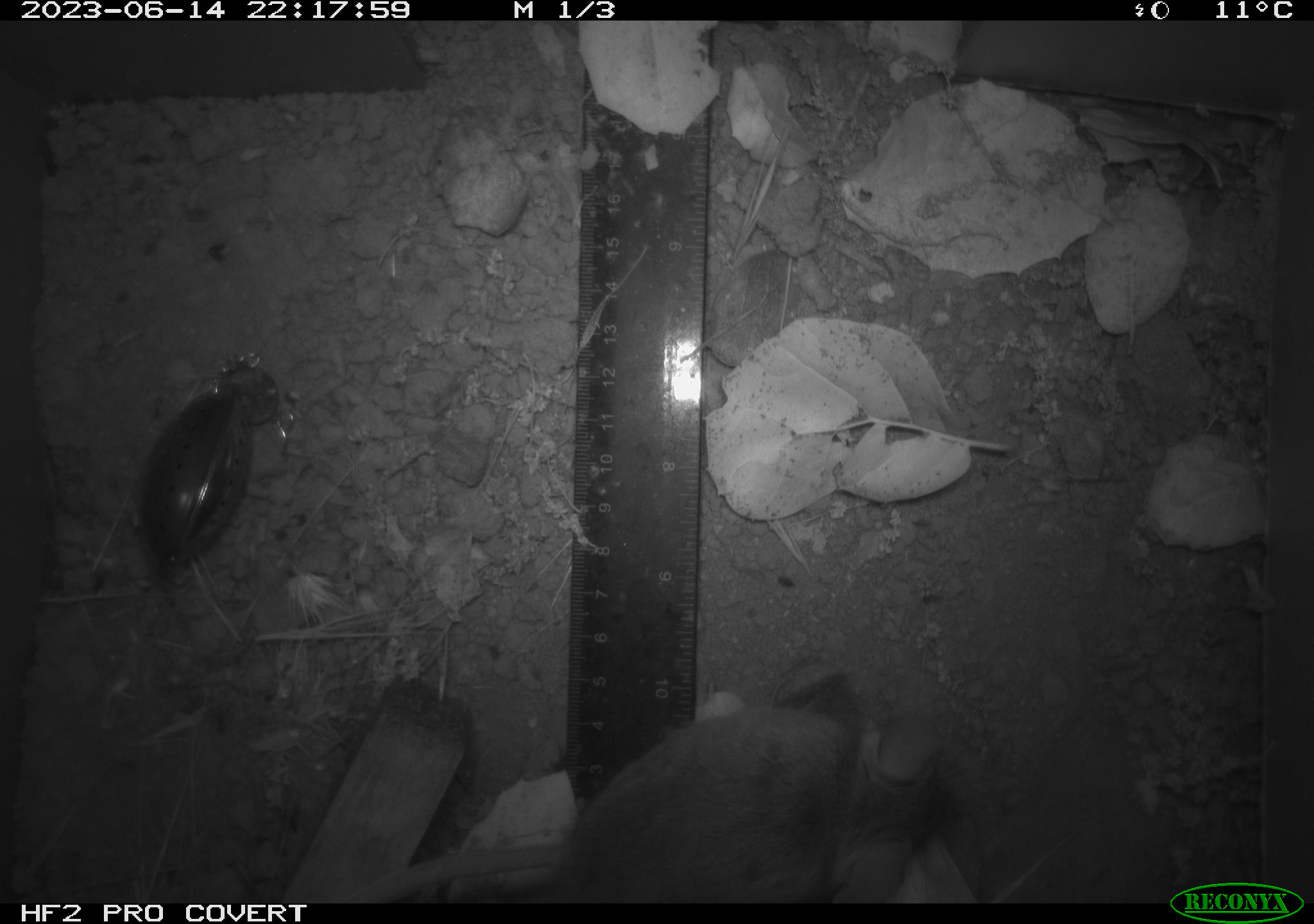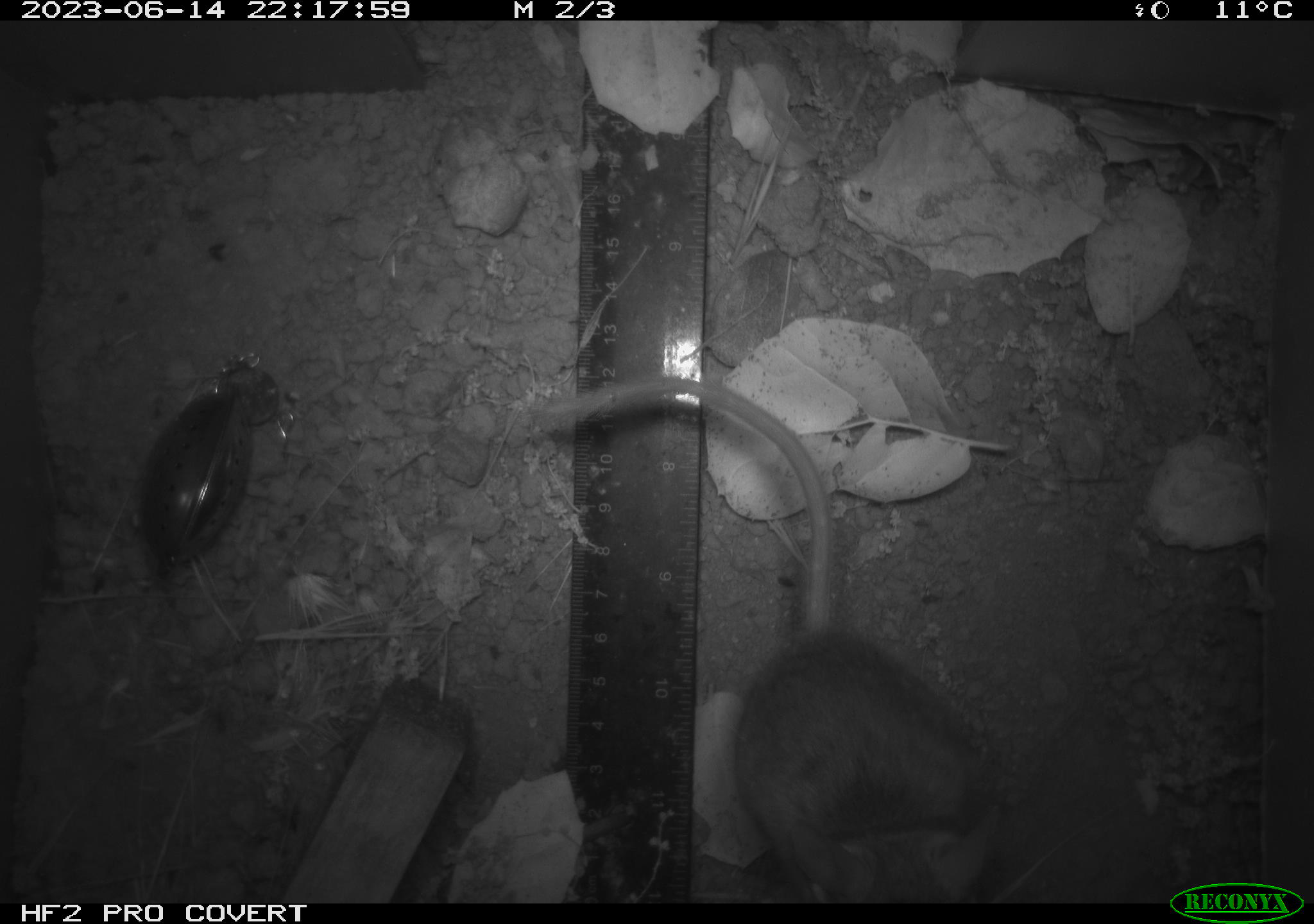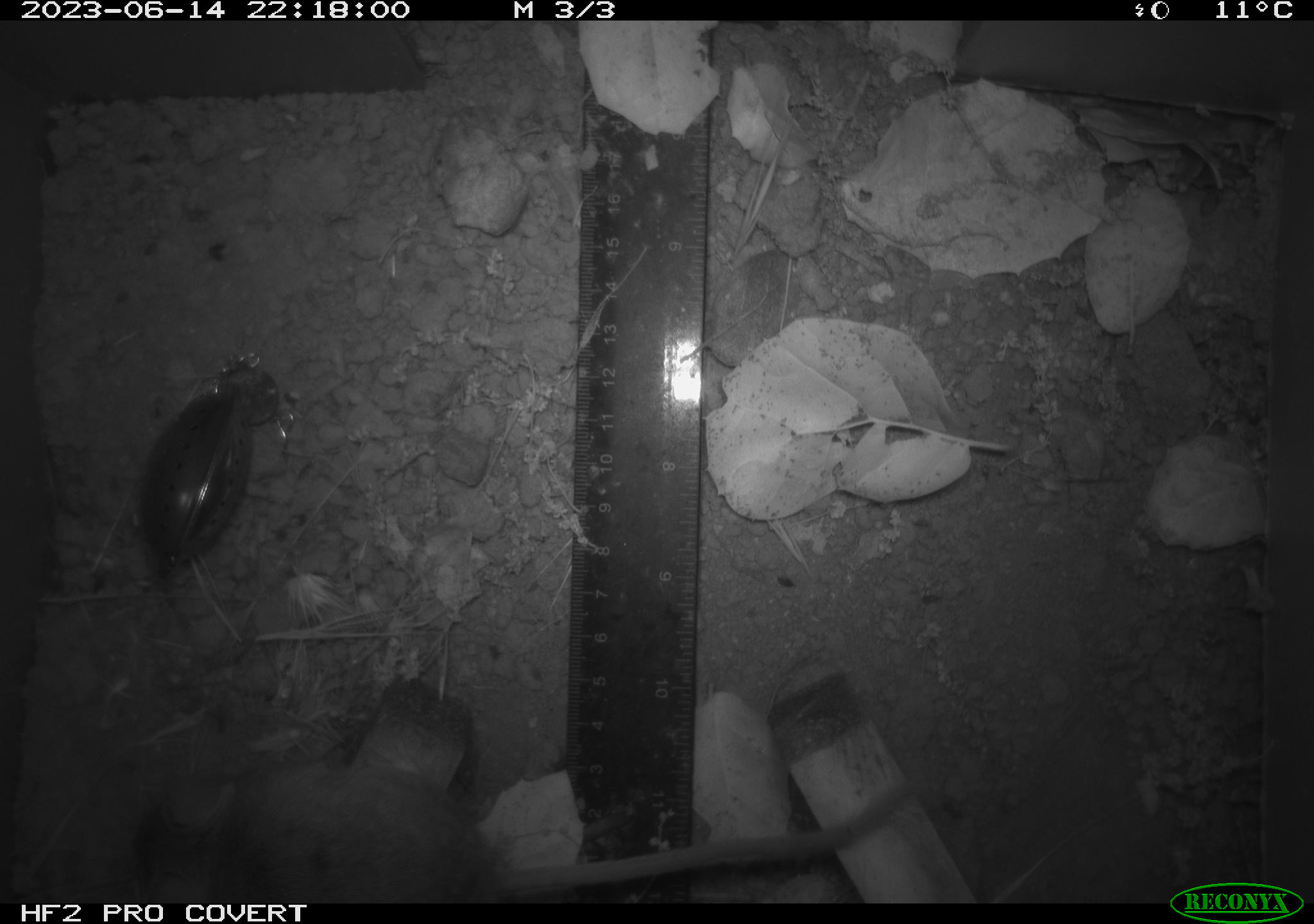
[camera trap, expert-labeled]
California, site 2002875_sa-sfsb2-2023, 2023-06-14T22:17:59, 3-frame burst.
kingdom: Animalia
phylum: Chordata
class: Mammalia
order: Rodentia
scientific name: Rodentia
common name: mouse species